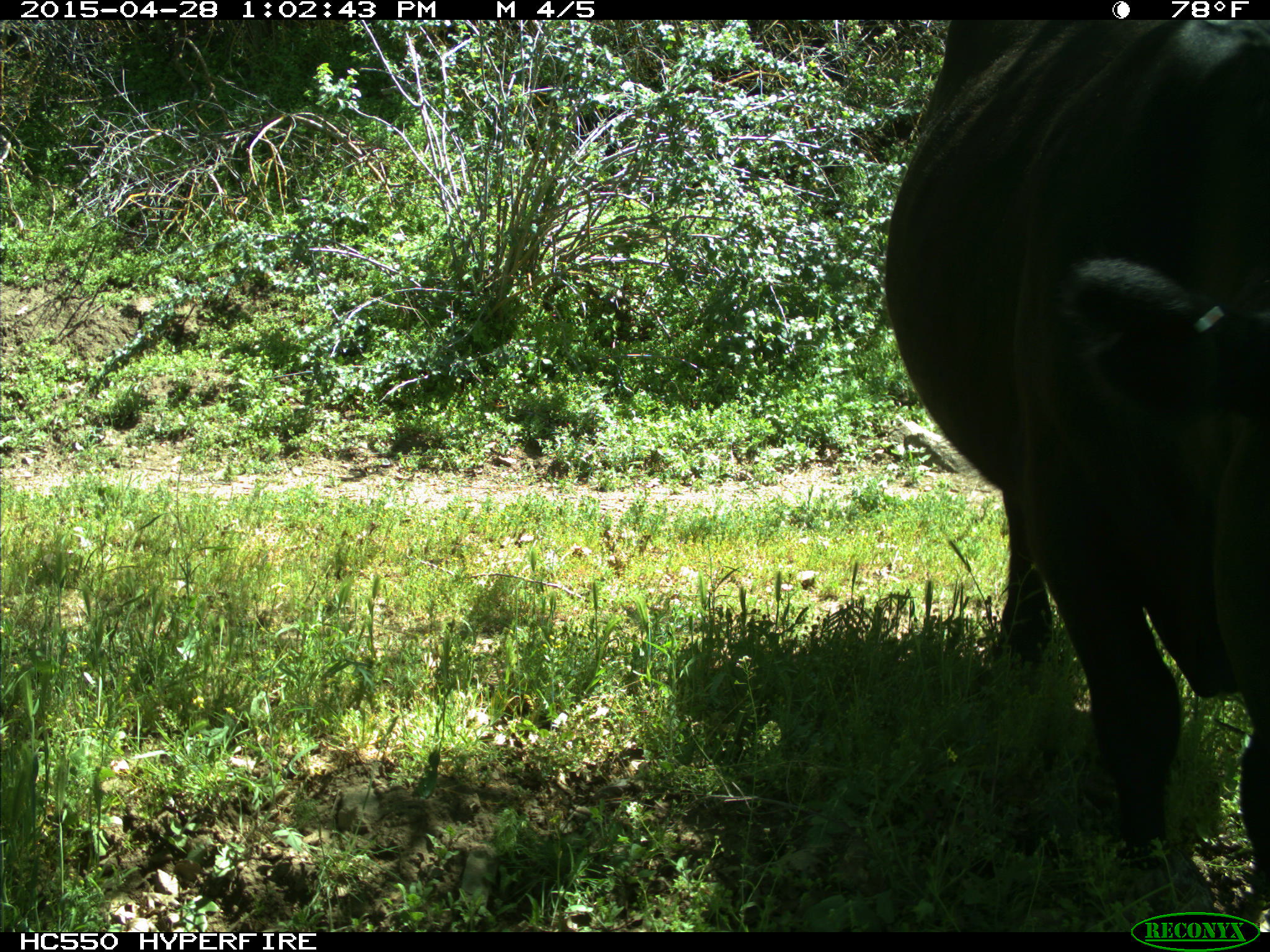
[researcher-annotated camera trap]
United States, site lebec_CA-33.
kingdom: Animalia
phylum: Chordata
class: Mammalia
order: Artiodactyla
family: Bovidae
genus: Bos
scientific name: Bos taurus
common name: domestic cow